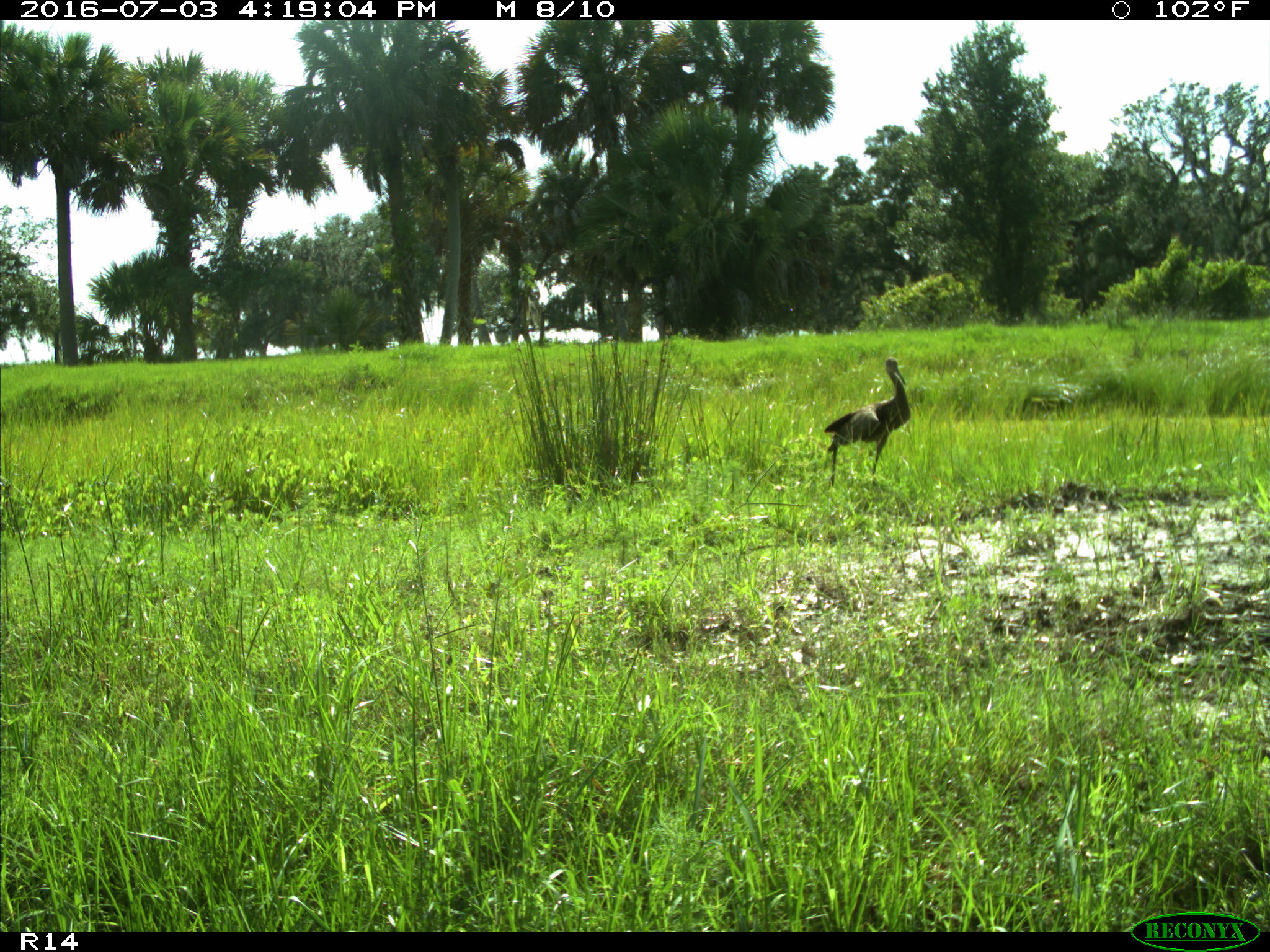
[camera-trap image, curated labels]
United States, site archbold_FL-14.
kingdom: Animalia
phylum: Chordata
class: Aves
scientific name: Aves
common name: birds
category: unidentified bird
Unidentified bird (birds) (Aves).